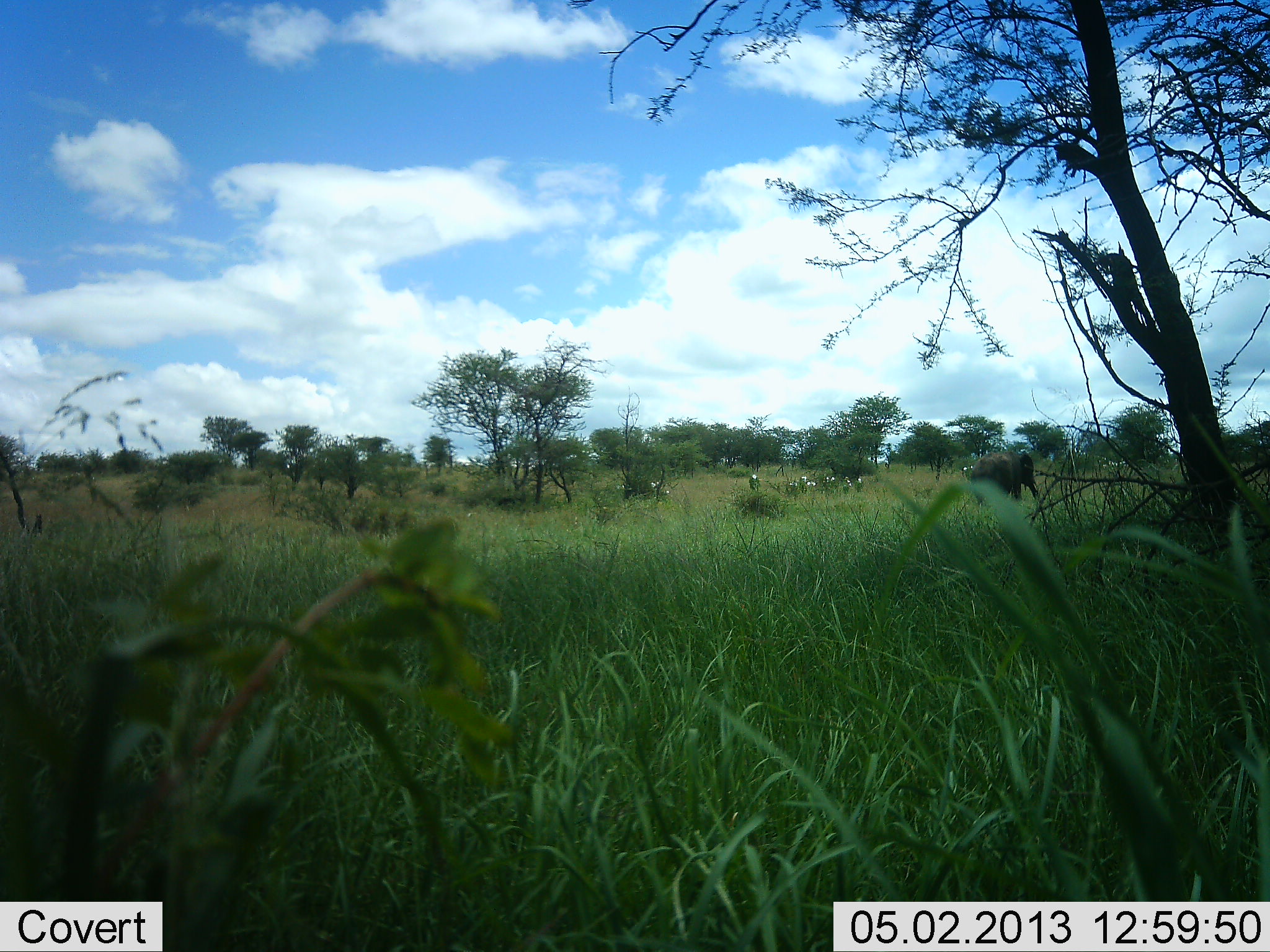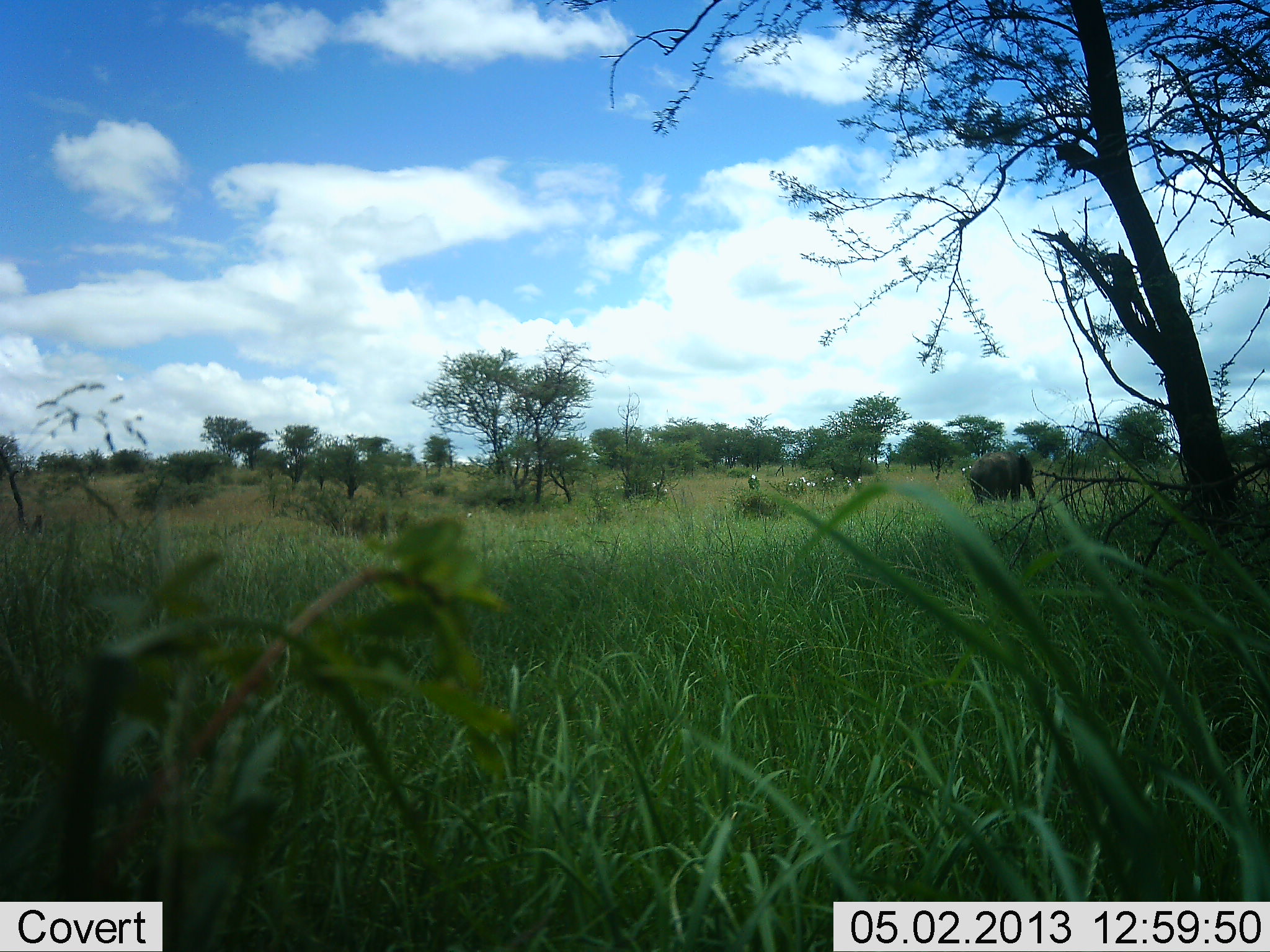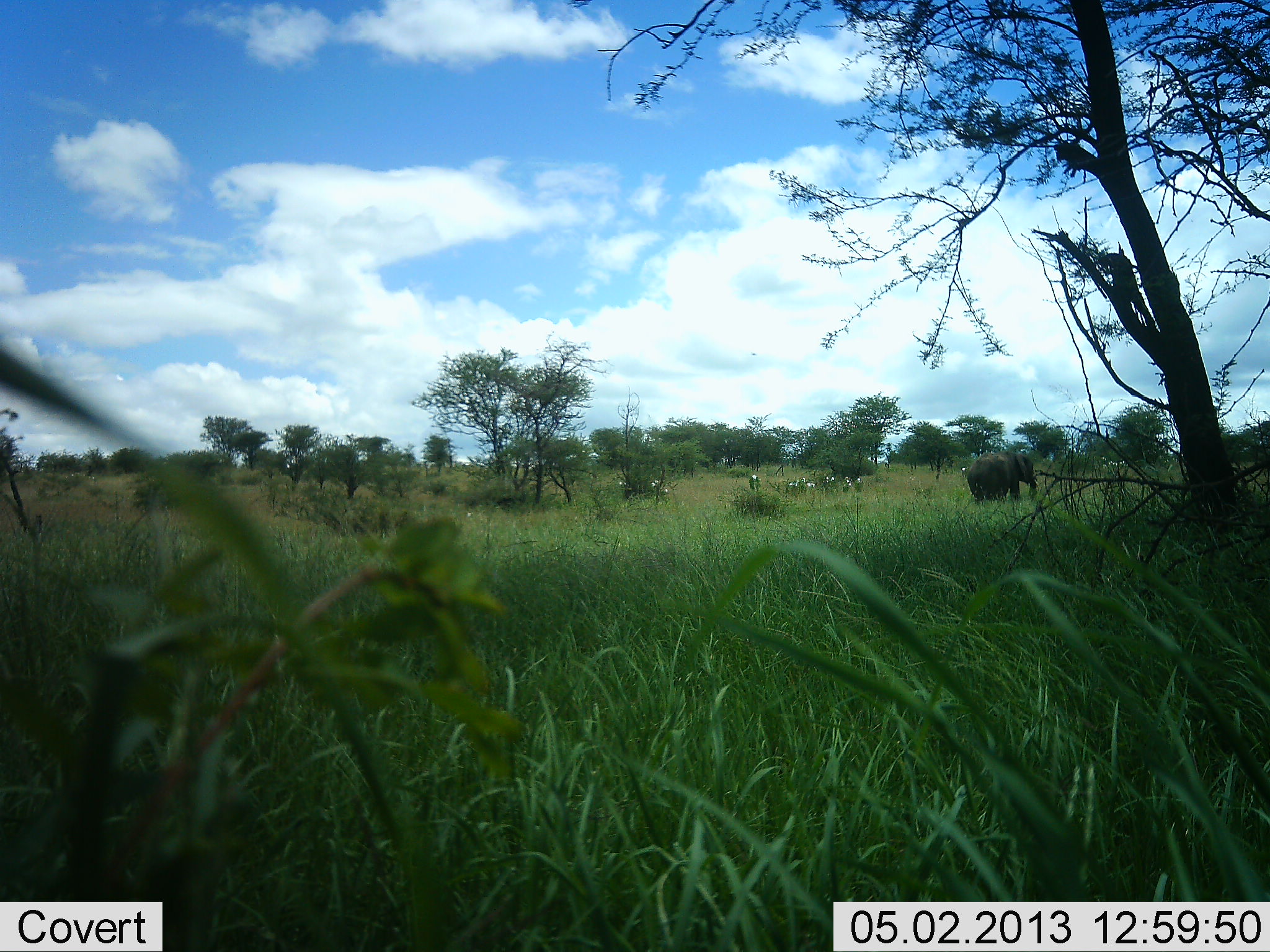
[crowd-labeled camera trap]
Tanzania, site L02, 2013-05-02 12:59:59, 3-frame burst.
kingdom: Animalia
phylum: Chordata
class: Mammalia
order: Proboscidea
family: Elephantidae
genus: Loxodonta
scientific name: Loxodonta africana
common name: african bush elephant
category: elephant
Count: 1.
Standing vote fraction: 63%.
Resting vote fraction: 0%.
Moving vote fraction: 13%.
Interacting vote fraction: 0%.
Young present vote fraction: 3%.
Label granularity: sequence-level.